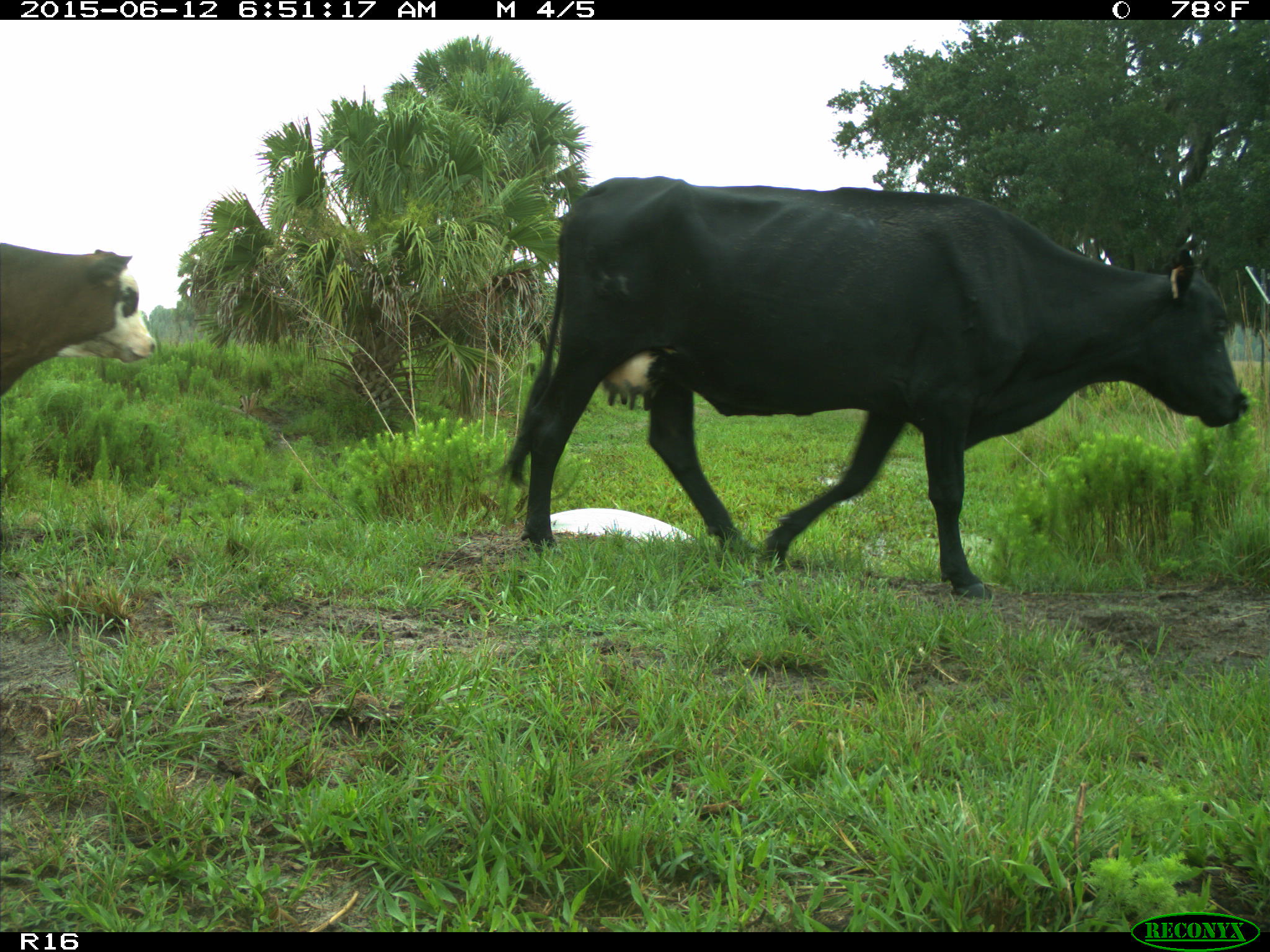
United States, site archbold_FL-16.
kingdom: Animalia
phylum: Chordata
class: Mammalia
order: Artiodactyla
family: Bovidae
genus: Bos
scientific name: Bos taurus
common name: domestic cow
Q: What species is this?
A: Bos taurus (domestic cow).